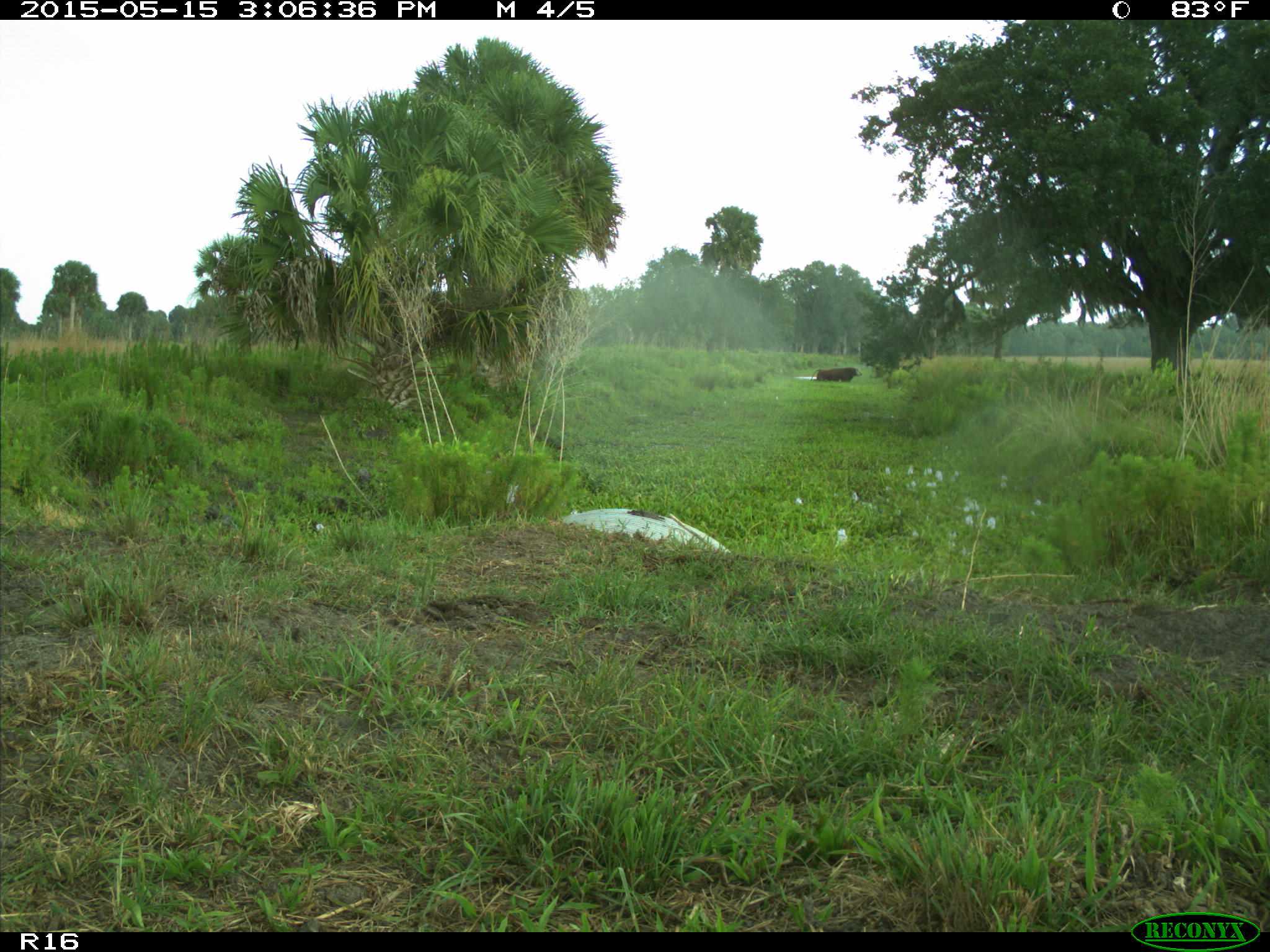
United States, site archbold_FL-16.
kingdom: Animalia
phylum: Chordata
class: Mammalia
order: Artiodactyla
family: Bovidae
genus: Bos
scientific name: Bos taurus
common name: domestic cow